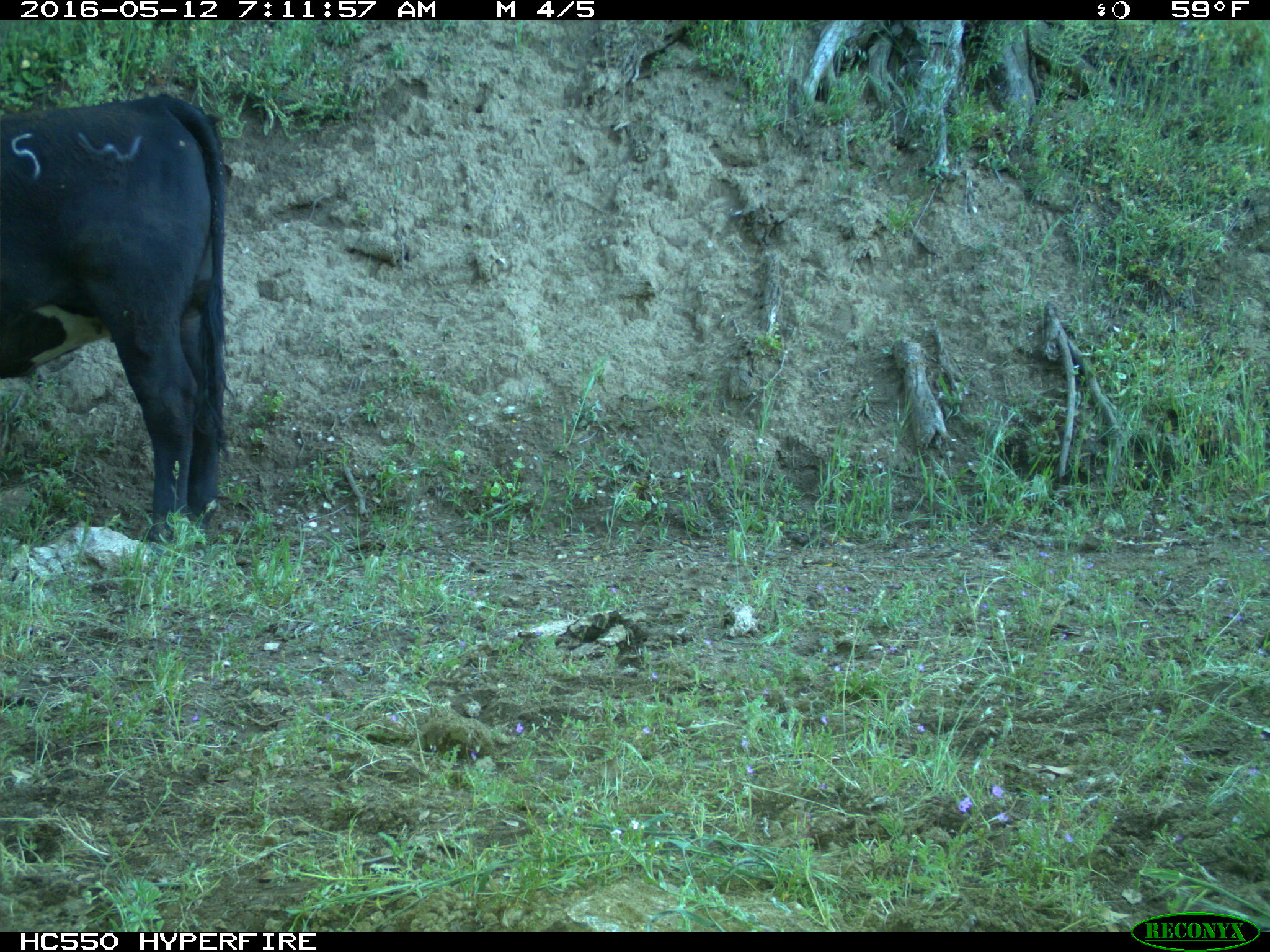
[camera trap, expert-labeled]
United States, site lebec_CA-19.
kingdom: Animalia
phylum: Chordata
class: Mammalia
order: Artiodactyla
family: Bovidae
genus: Bos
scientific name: Bos taurus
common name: domestic cow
Bos taurus (domestic cow).